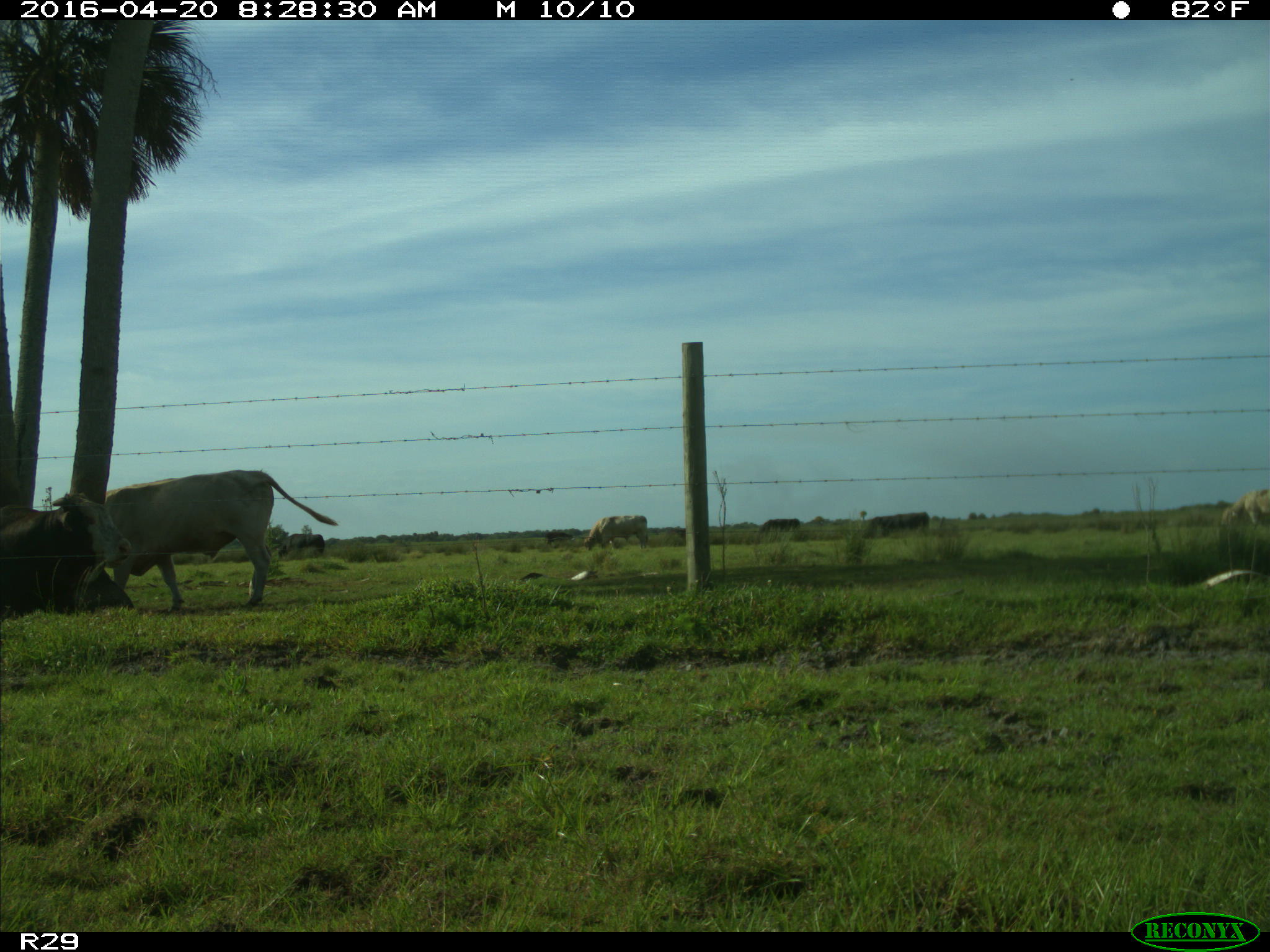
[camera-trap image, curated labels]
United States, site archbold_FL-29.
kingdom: Animalia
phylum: Chordata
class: Mammalia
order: Artiodactyla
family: Bovidae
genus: Bos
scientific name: Bos taurus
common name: domestic cow